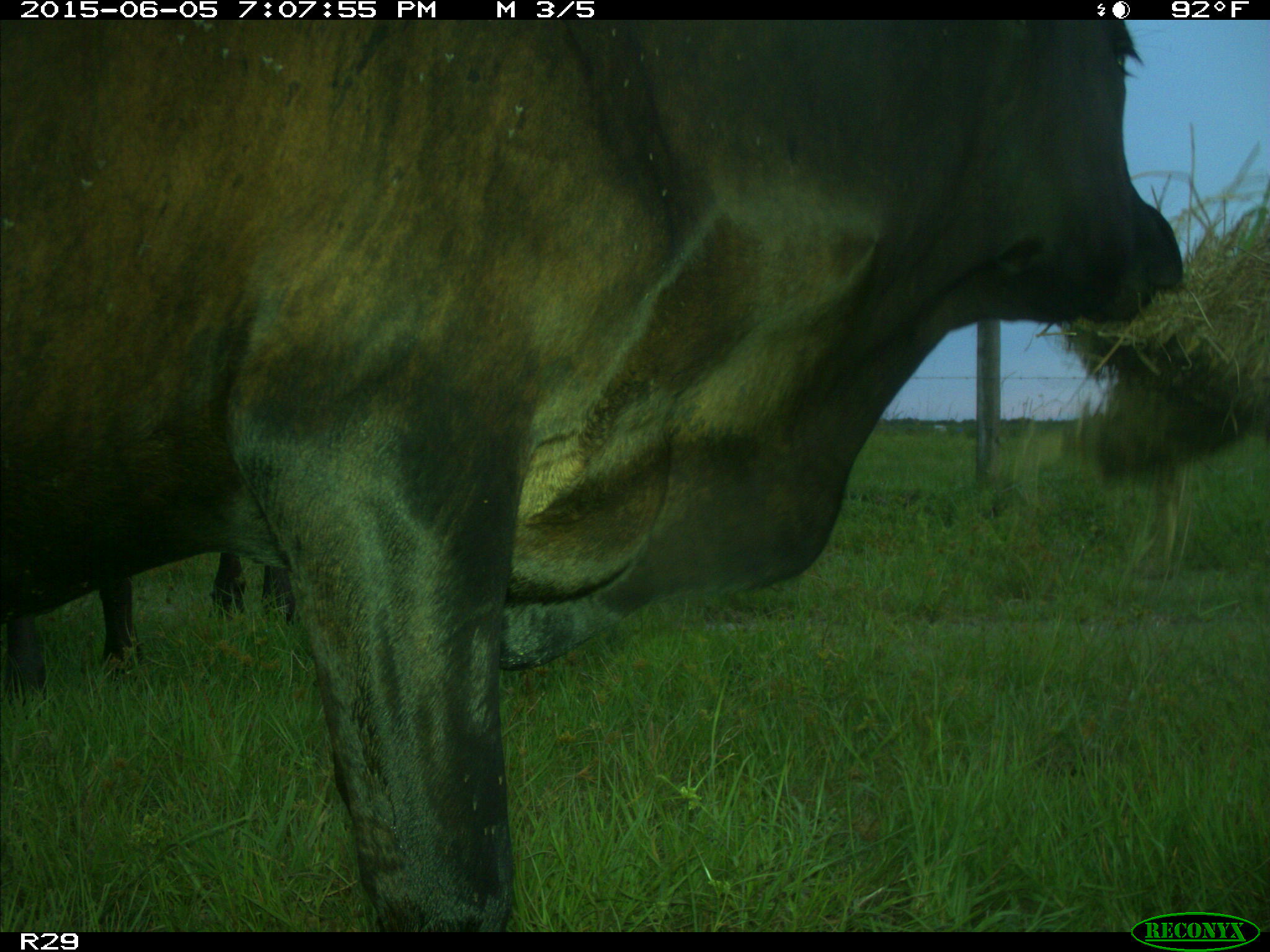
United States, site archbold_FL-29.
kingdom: Animalia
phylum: Chordata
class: Mammalia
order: Artiodactyla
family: Bovidae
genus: Bos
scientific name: Bos taurus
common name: domestic cow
Bos taurus (domestic cow).